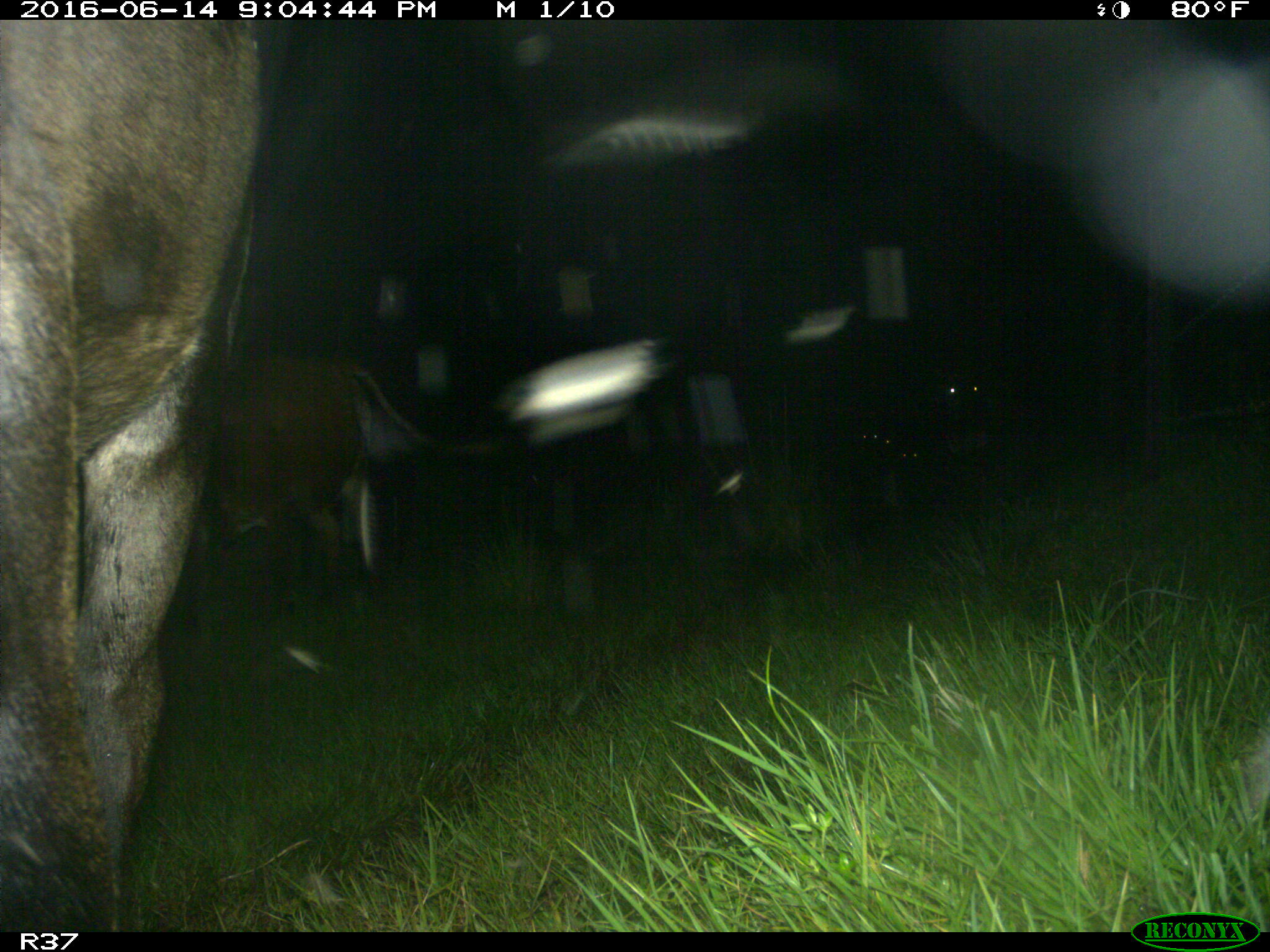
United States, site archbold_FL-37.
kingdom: Animalia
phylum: Chordata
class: Mammalia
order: Artiodactyla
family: Bovidae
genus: Bos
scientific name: Bos taurus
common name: domestic cow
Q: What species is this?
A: Bos taurus (domestic cow).